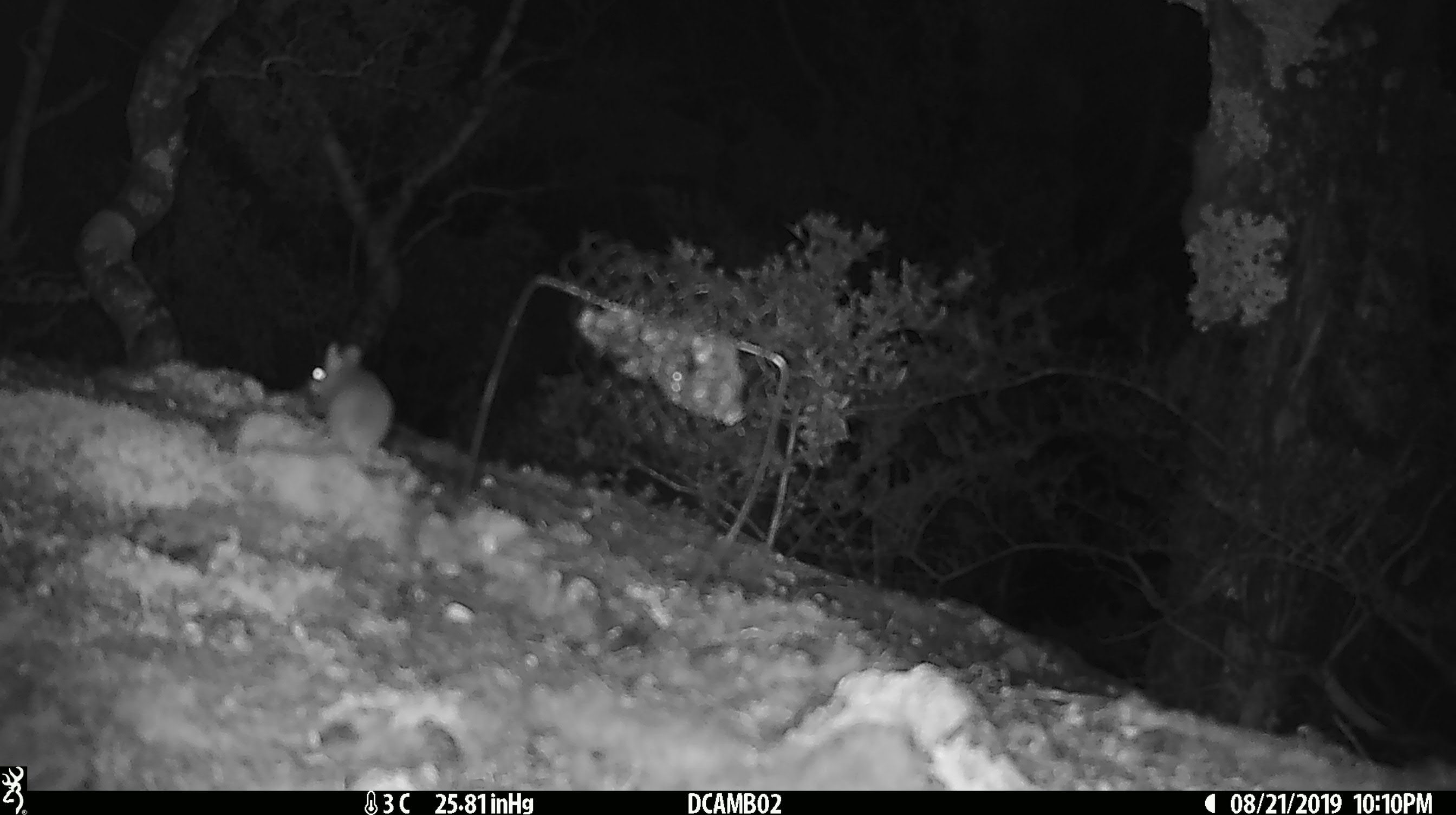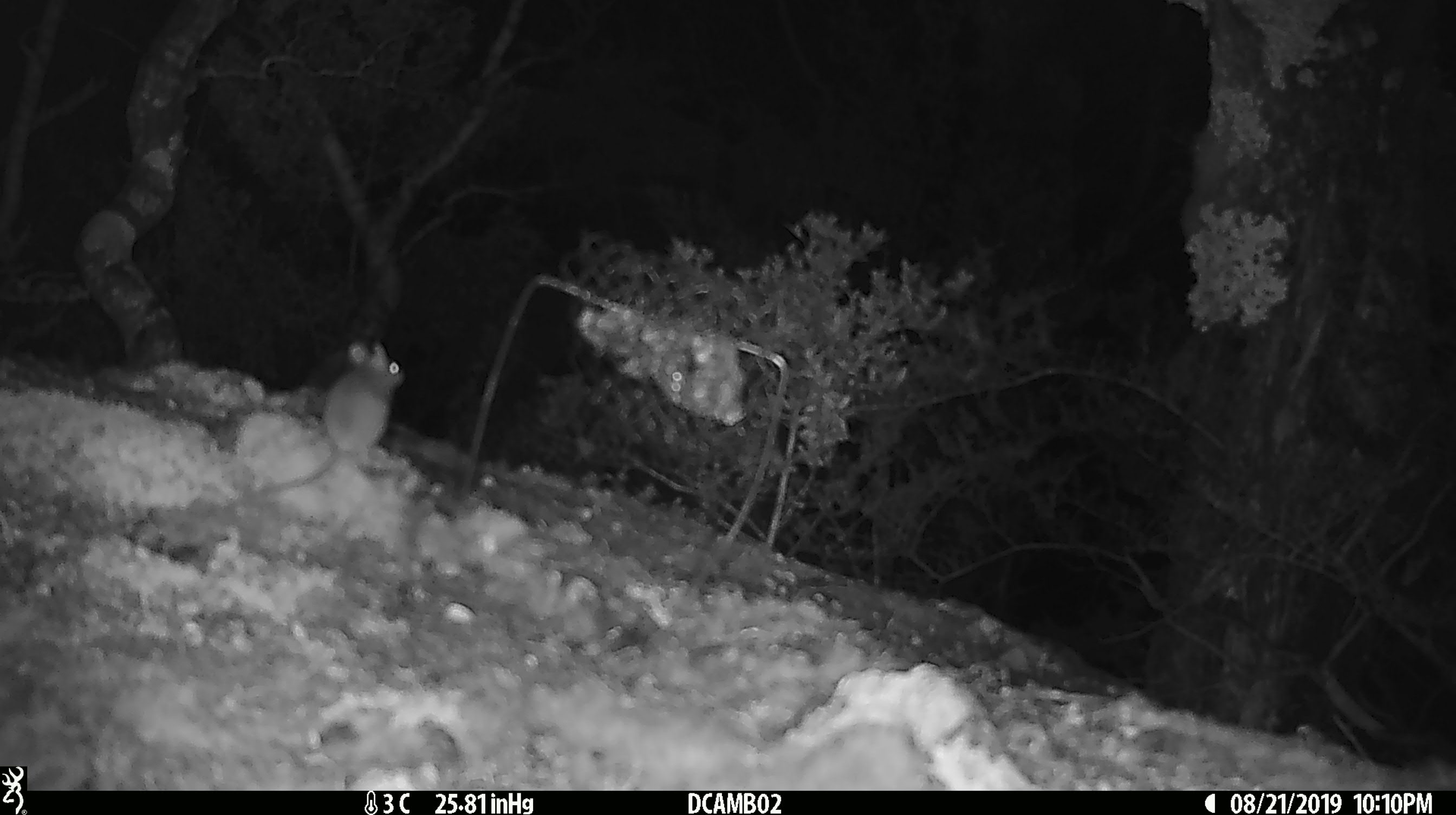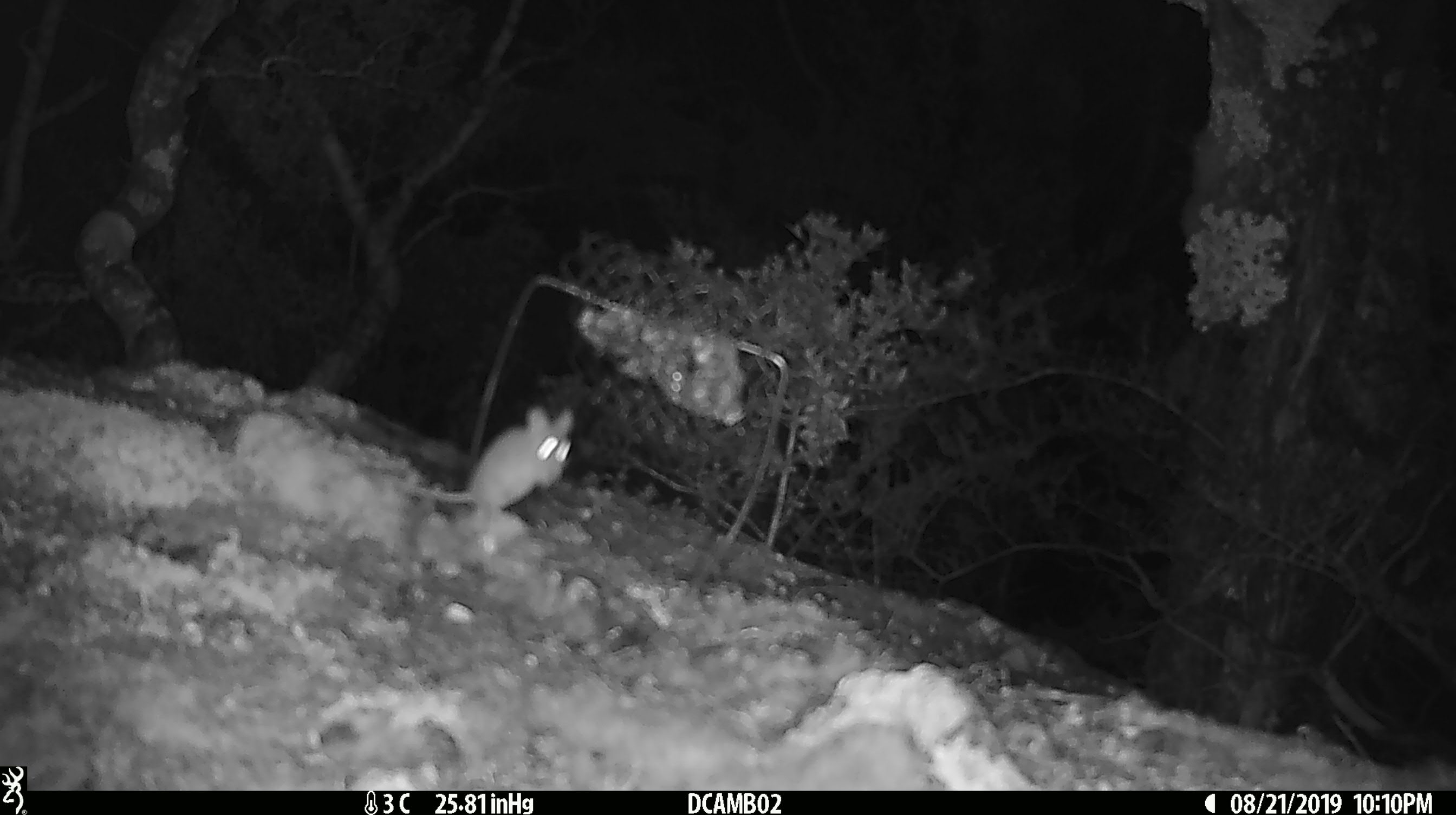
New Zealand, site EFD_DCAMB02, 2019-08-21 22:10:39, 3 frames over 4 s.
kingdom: Animalia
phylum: Chordata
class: Mammalia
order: Rodentia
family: Muridae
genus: Mus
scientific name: Mus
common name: mouse